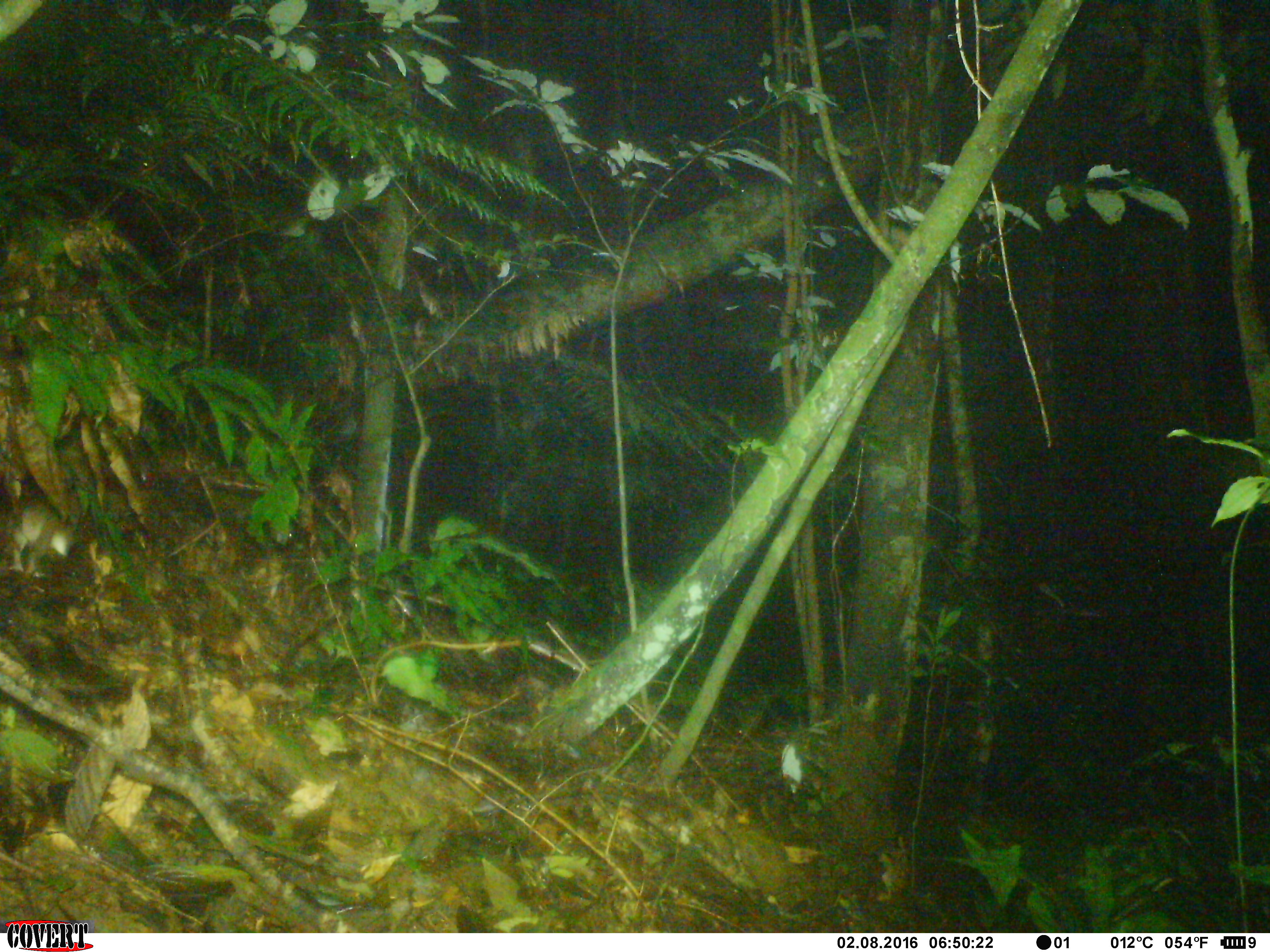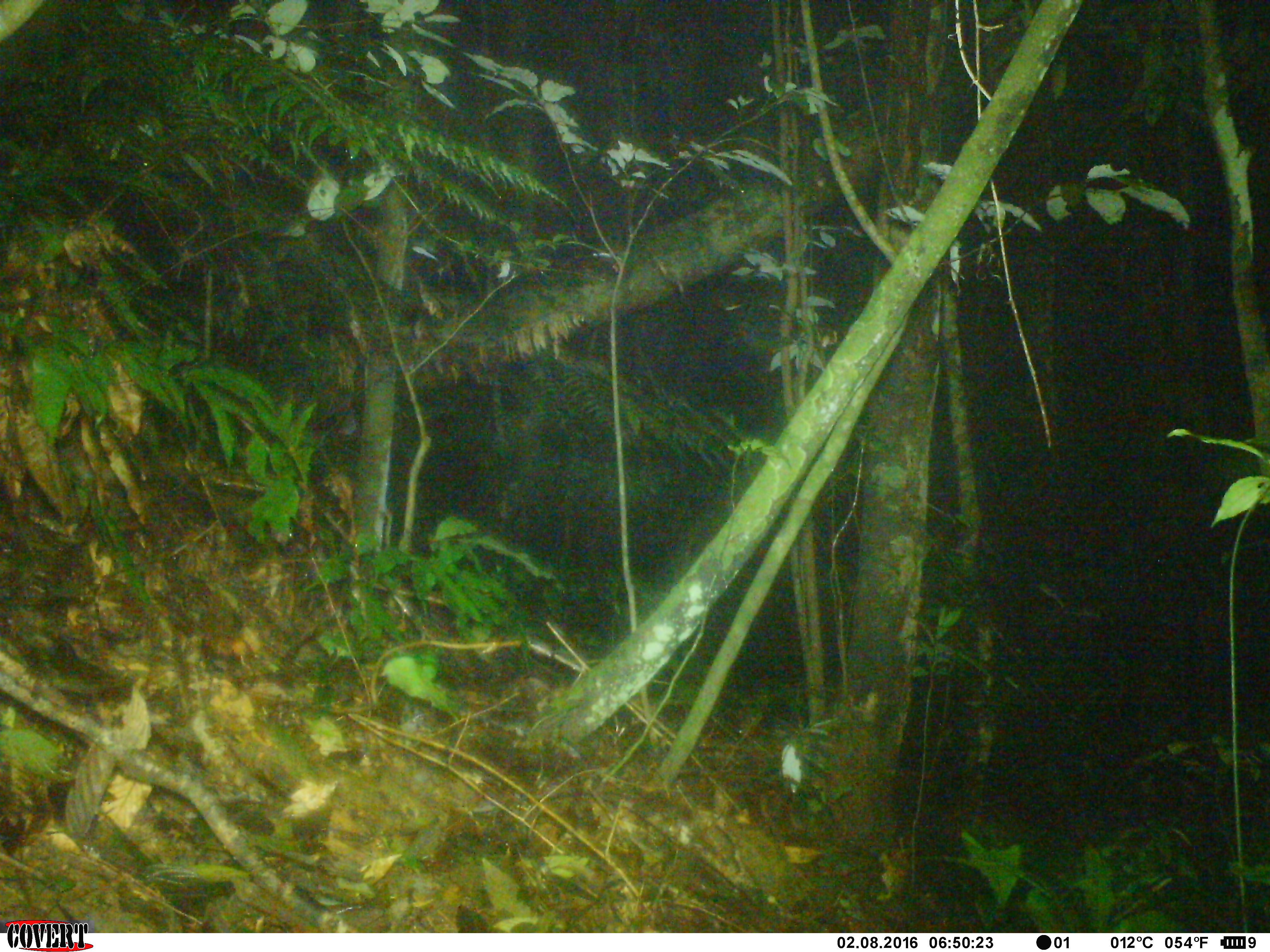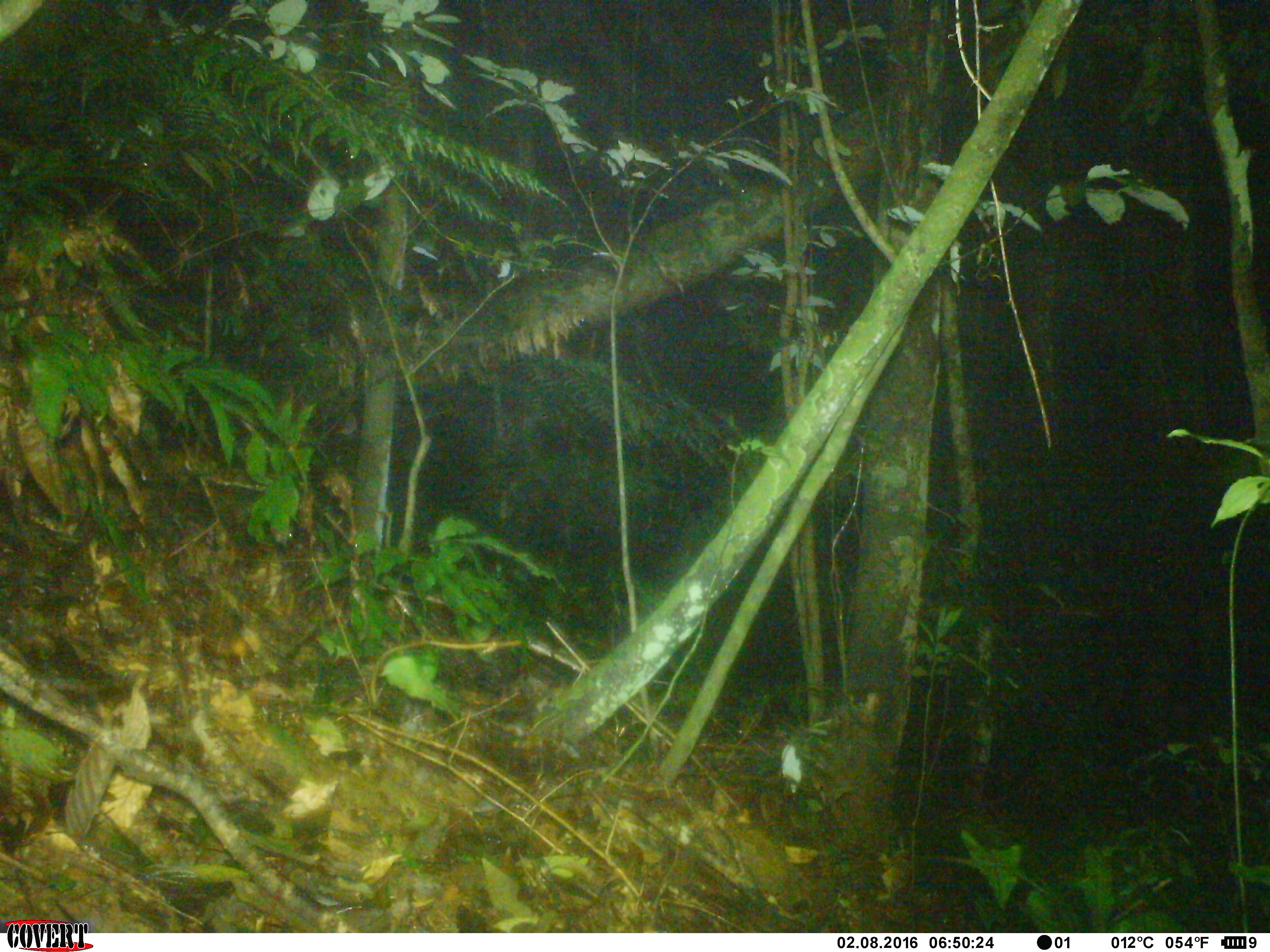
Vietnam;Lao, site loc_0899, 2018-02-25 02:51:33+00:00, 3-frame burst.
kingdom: Animalia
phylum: Chordata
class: Mammalia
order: Rodentia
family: Muridae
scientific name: Muridae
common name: old-world mice and rats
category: unidentified murid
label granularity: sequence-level